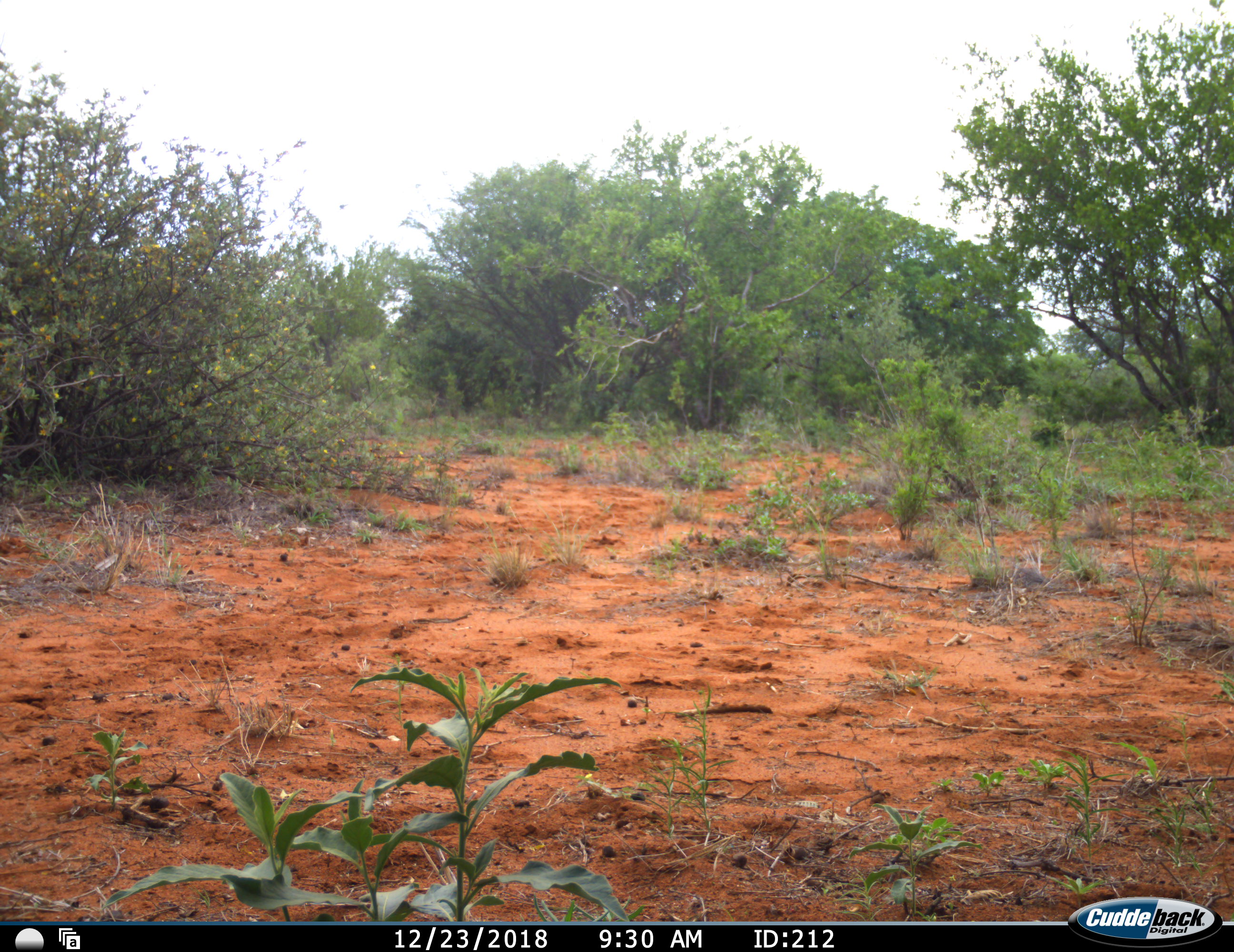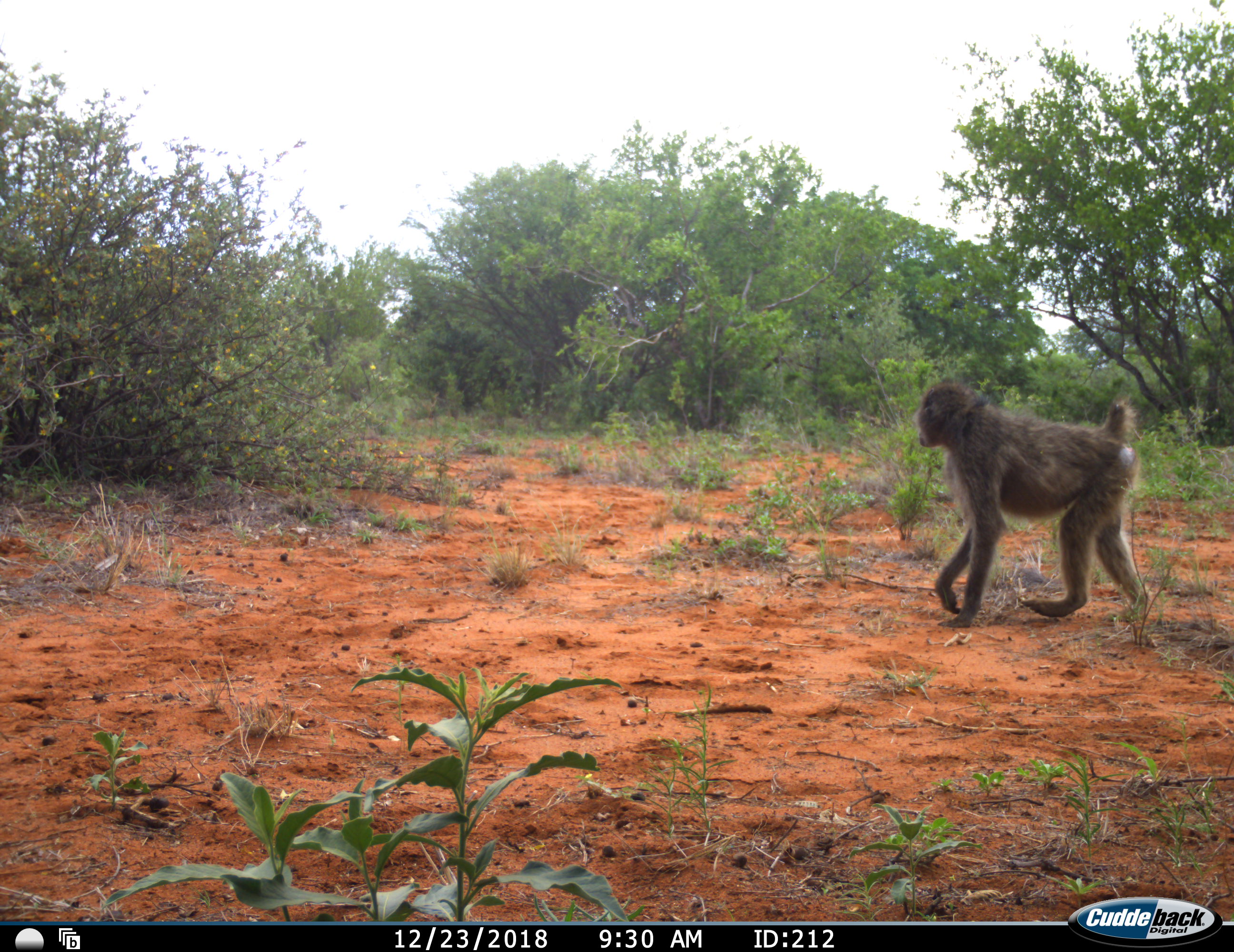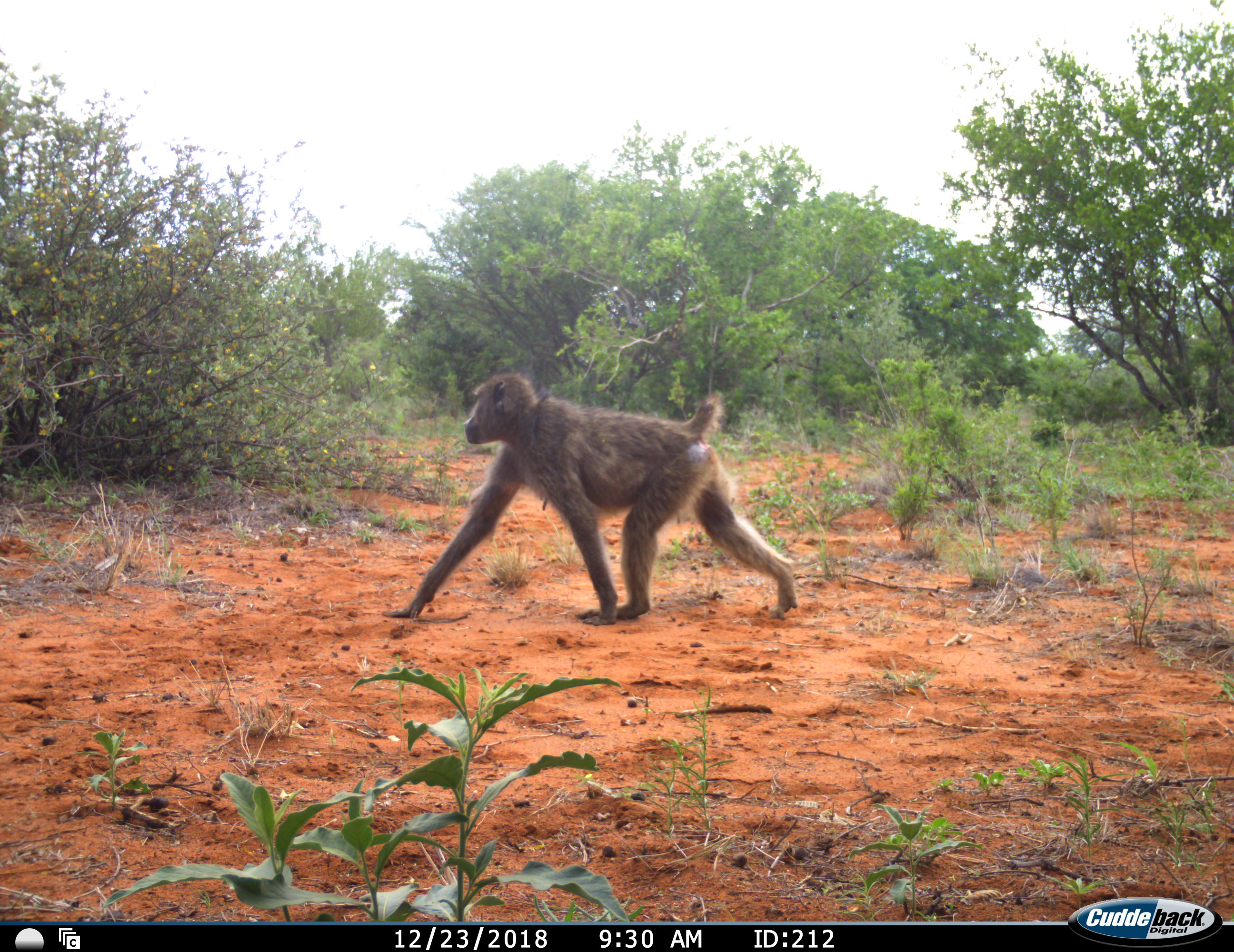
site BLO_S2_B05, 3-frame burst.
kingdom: Animalia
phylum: Chordata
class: Mammalia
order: Primates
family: Cercopithecidae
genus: Papio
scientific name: Papio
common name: baboon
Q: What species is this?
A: Baboon (Papio).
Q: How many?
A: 1.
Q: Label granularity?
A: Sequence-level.